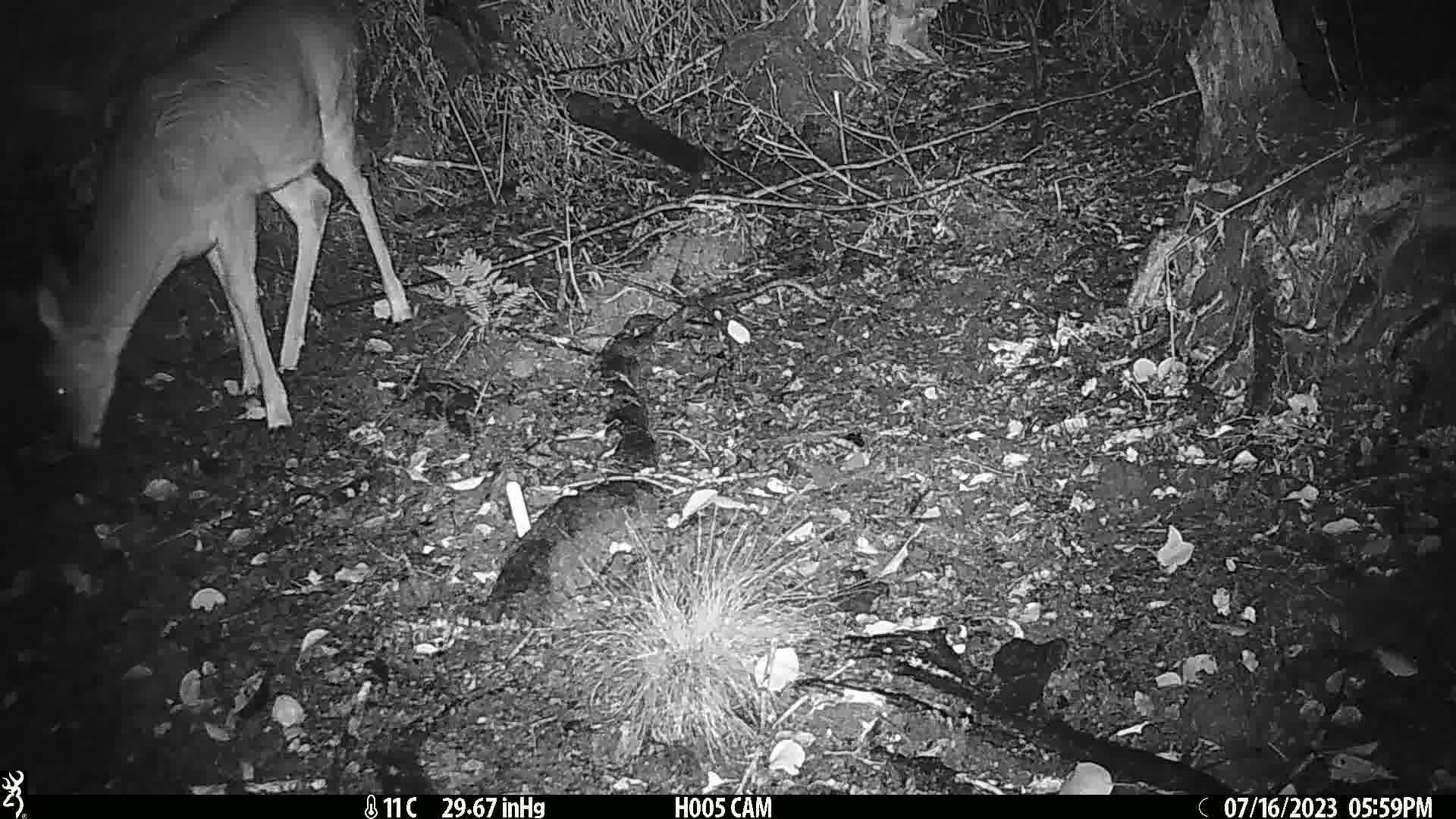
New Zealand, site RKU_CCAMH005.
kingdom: Animalia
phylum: Chordata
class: Mammalia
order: Artiodactyla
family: Cervidae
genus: Odocoileus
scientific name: Odocoileus virginianus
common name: white-tailed deer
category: white tailed deer